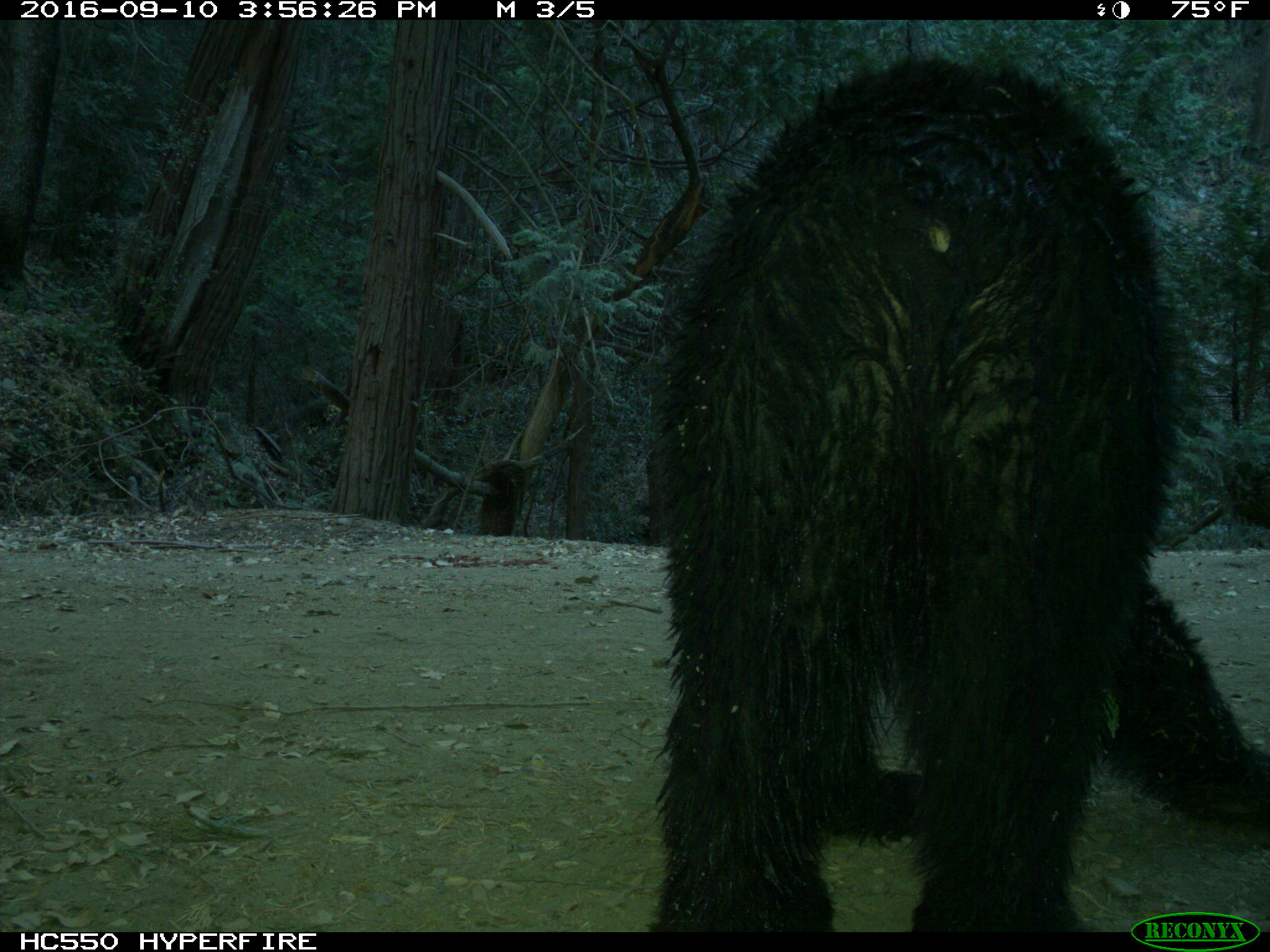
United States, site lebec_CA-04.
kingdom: Animalia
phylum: Chordata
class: Mammalia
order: Carnivora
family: Ursidae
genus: Ursus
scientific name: Ursus americanus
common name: american black bear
Ursus americanus (american black bear).